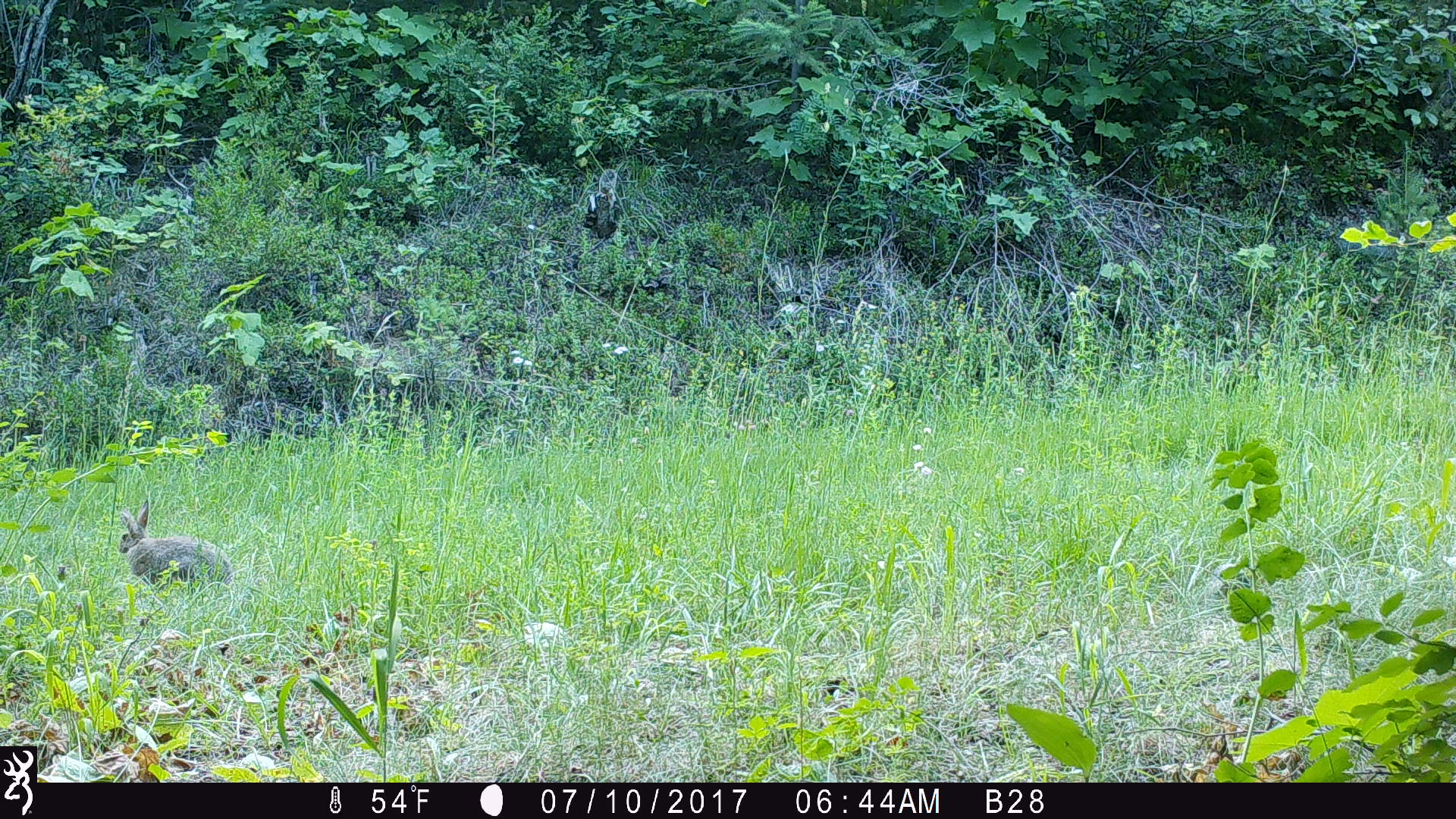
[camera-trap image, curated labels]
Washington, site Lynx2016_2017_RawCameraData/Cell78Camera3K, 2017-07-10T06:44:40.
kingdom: Animalia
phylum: Chordata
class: Mammalia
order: Lagomorpha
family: Leporidae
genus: Lepus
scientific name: Lepus americanus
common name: snowshoe hare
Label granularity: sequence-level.